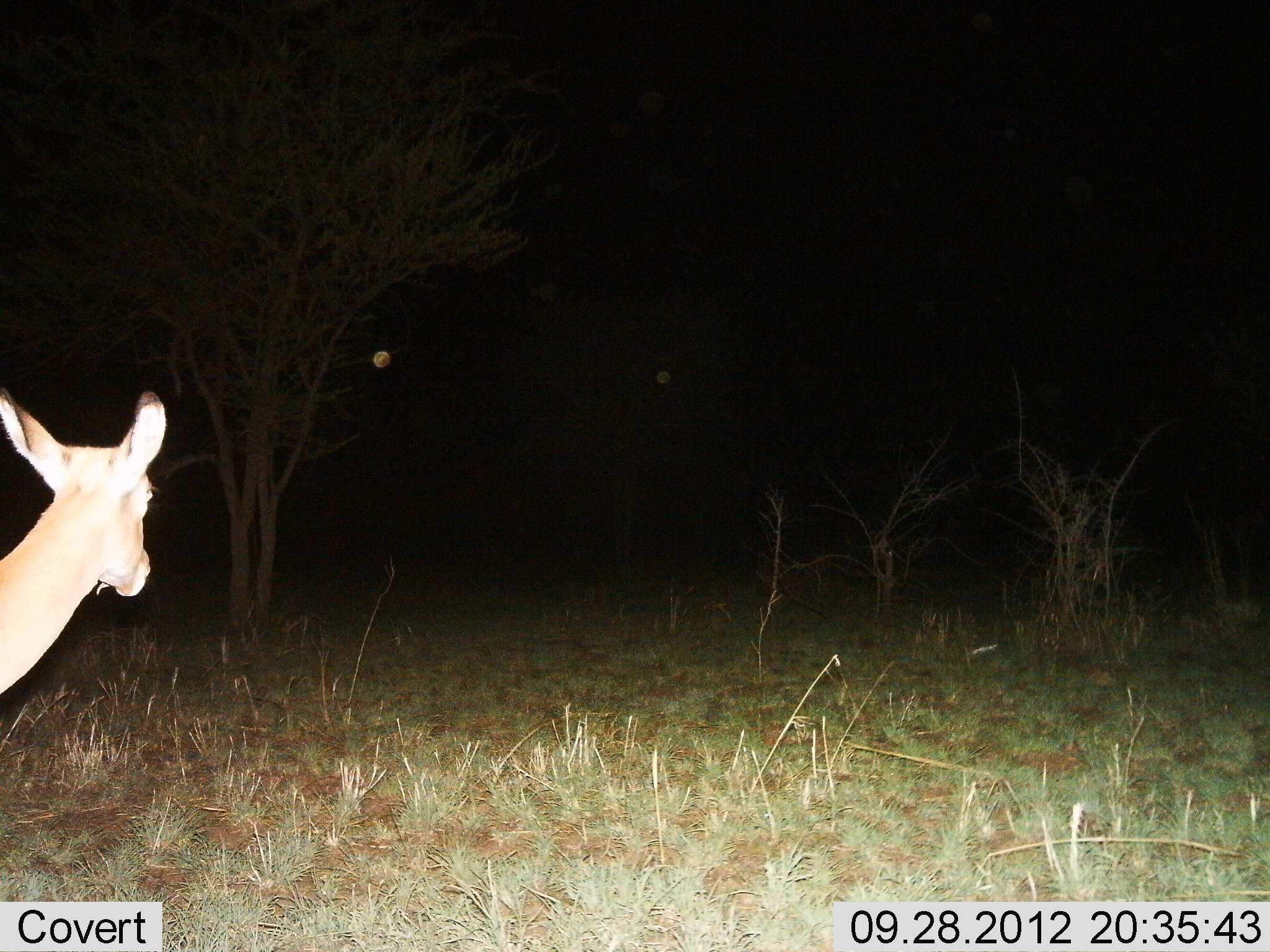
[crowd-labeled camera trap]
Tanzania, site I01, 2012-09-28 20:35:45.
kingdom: Animalia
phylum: Chordata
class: Mammalia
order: Artiodactyla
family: Bovidae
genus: Aepyceros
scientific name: Aepyceros melampus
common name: impala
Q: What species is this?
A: Impala (Aepyceros melampus).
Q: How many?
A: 1.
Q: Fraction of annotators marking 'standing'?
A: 100%.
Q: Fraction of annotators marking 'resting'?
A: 0%.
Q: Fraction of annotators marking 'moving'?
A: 0%.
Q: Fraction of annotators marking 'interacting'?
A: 0%.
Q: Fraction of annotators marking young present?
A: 0%.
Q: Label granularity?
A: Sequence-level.